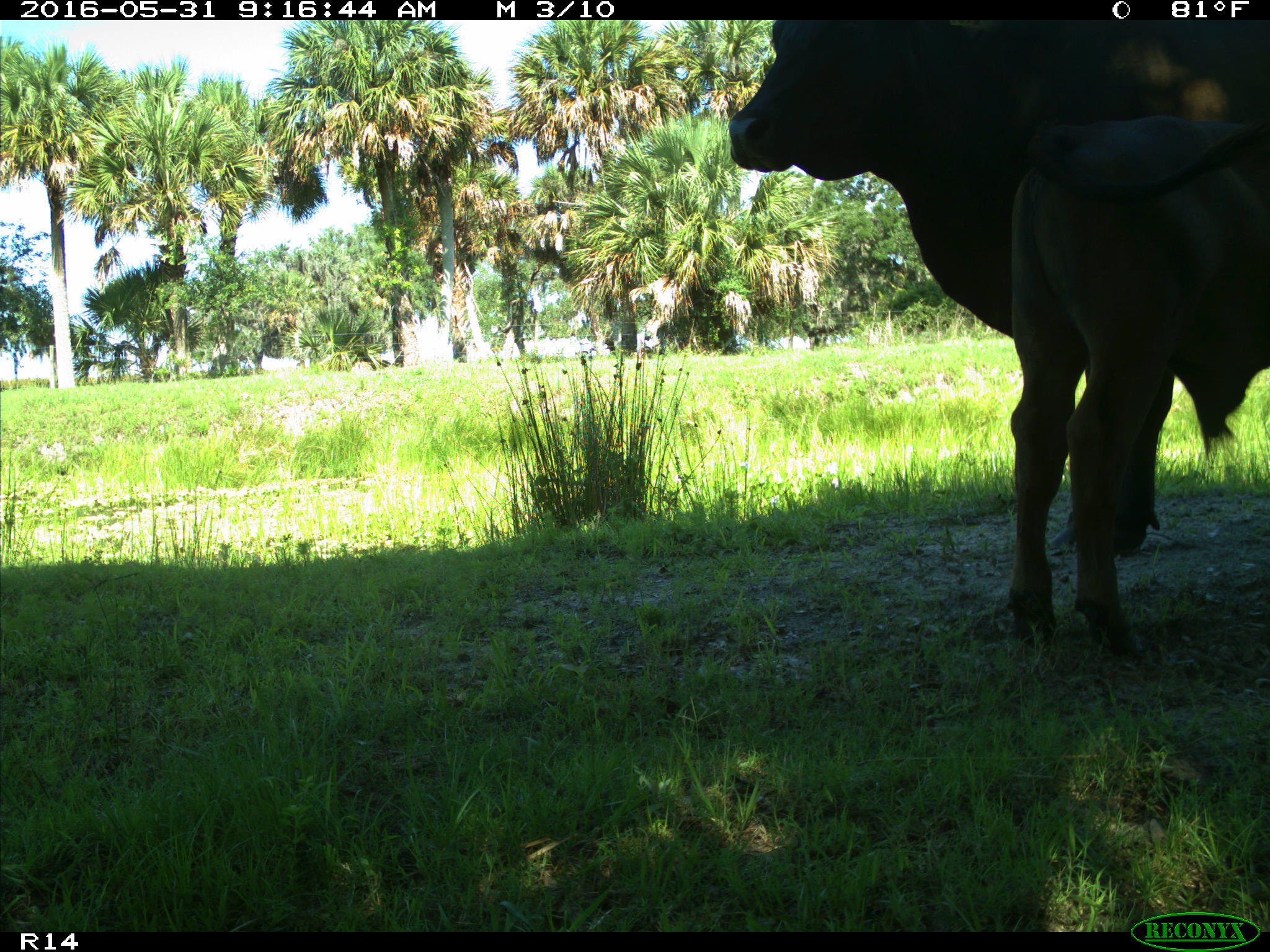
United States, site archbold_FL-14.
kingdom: Animalia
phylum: Chordata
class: Mammalia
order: Artiodactyla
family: Bovidae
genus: Bos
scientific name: Bos taurus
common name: domestic cow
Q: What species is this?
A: Bos taurus (domestic cow).